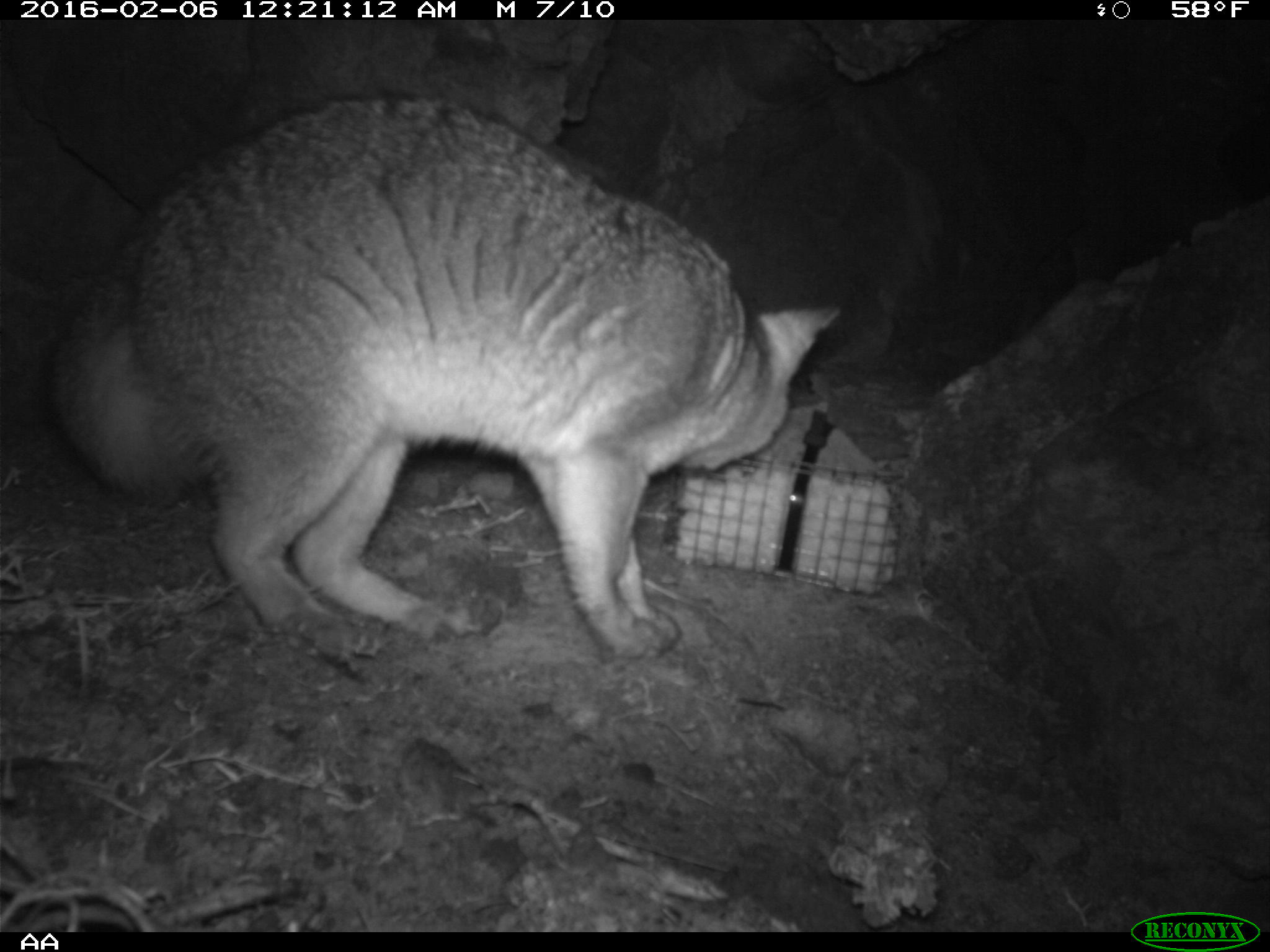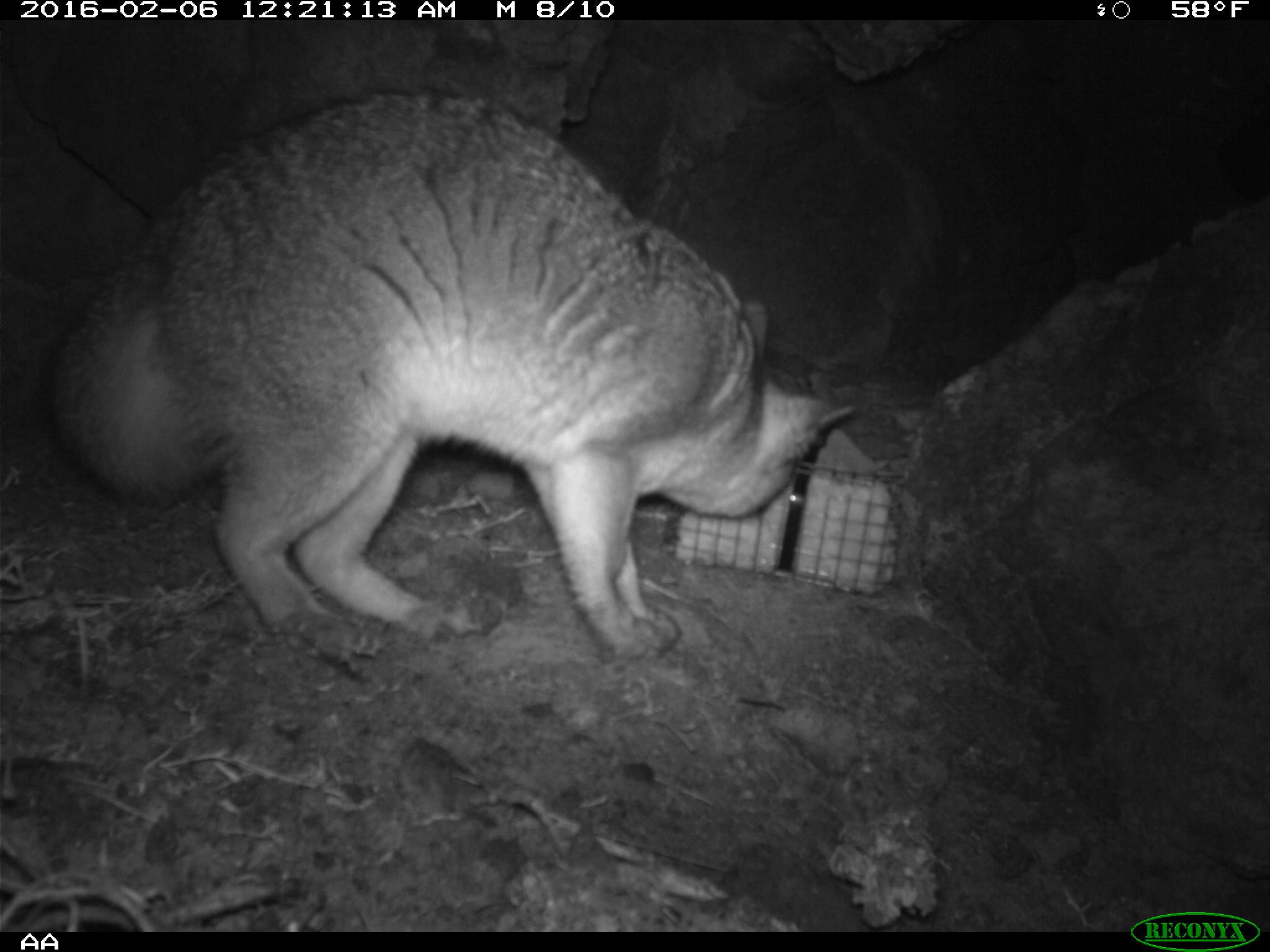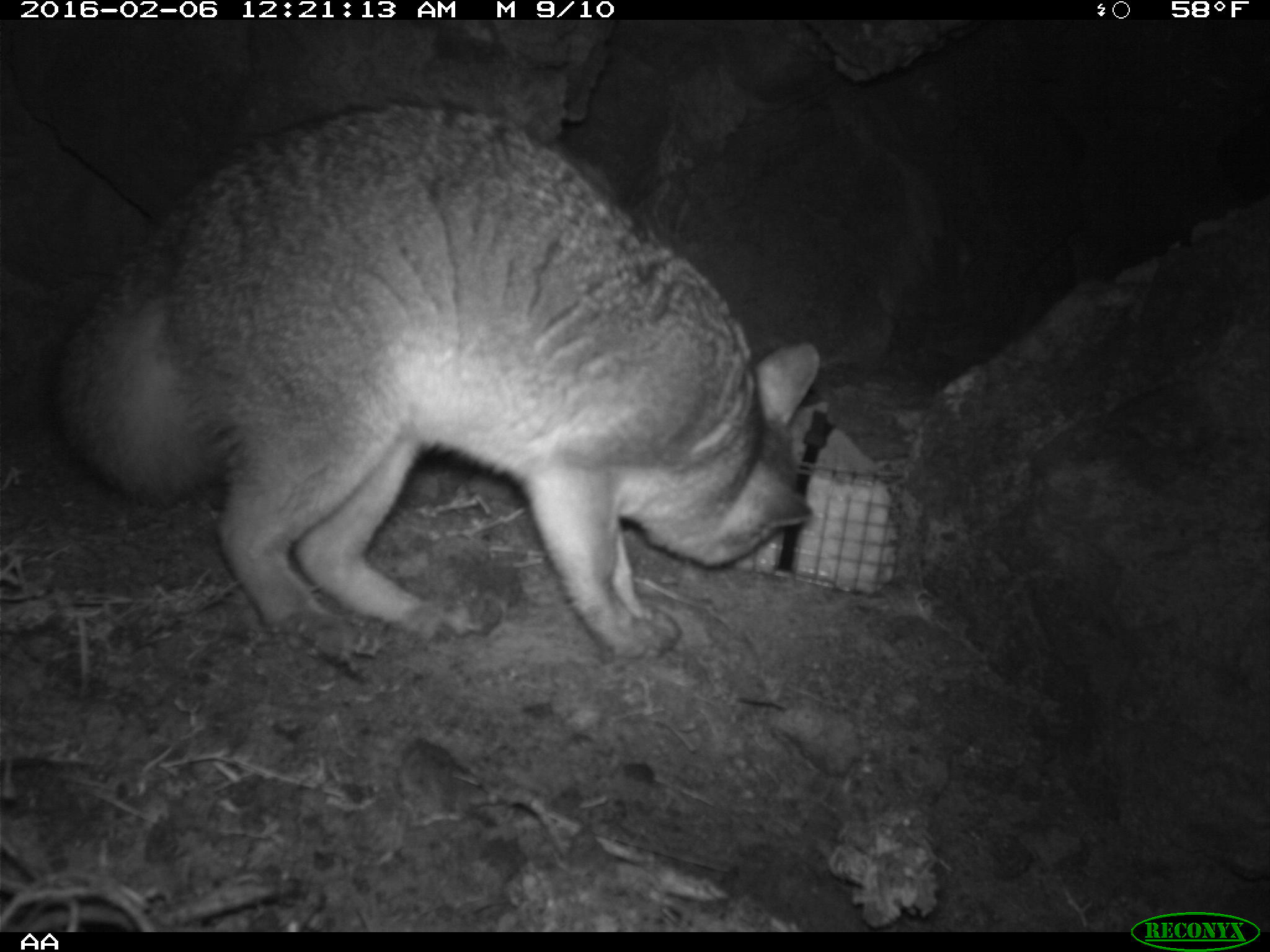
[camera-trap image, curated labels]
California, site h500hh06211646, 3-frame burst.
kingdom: Animalia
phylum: Chordata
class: Mammalia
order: Carnivora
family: Canidae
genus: Urocyon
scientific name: Urocyon littoralis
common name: island fox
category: fox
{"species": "fox (island fox) (Urocyon littoralis)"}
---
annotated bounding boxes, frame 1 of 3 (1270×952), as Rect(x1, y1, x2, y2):
fox: Rect(53, 88, 842, 659)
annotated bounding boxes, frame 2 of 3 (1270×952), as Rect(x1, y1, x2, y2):
fox: Rect(43, 85, 856, 659)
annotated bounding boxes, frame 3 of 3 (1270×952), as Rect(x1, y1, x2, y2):
fox: Rect(47, 97, 820, 664)